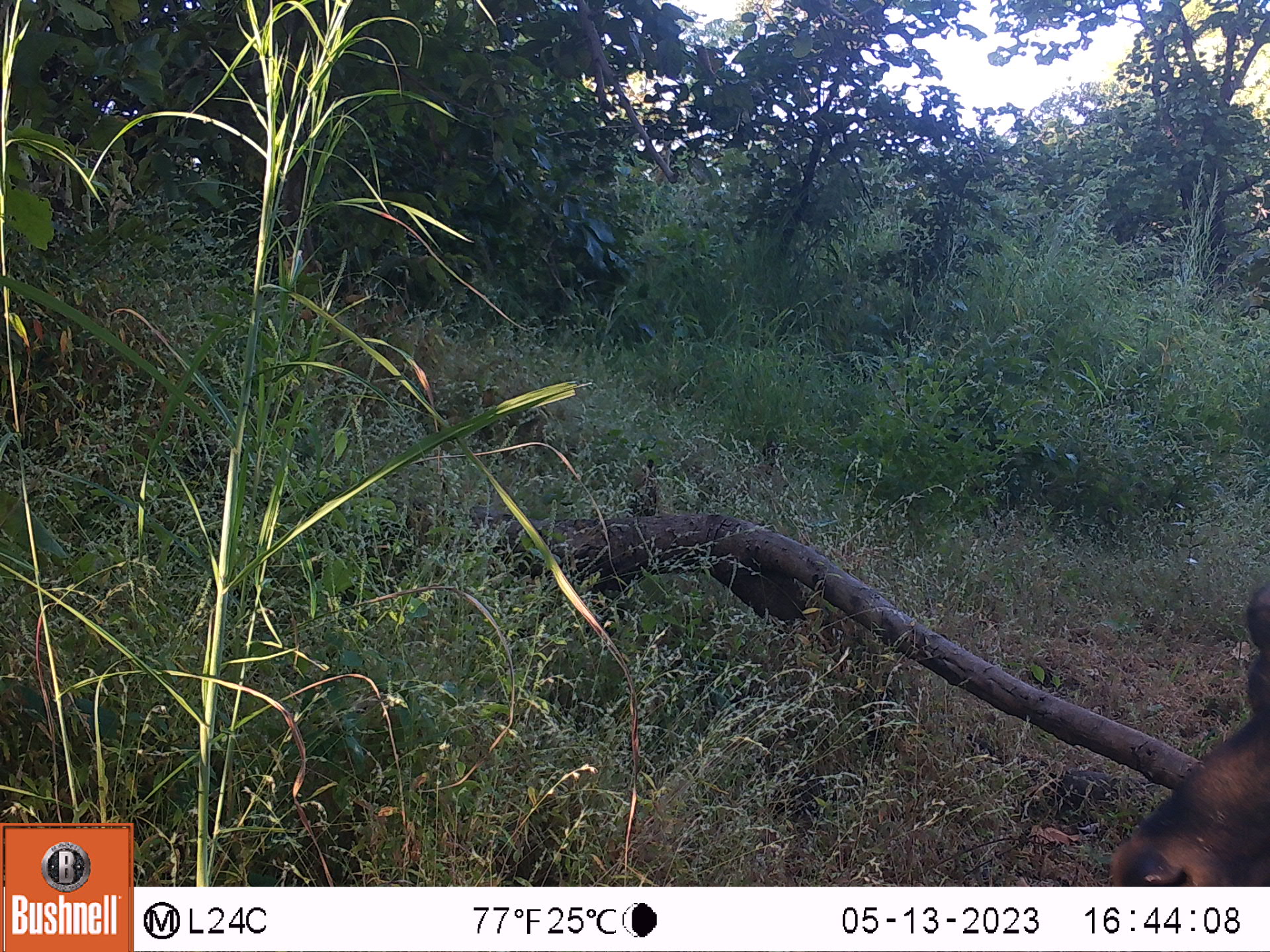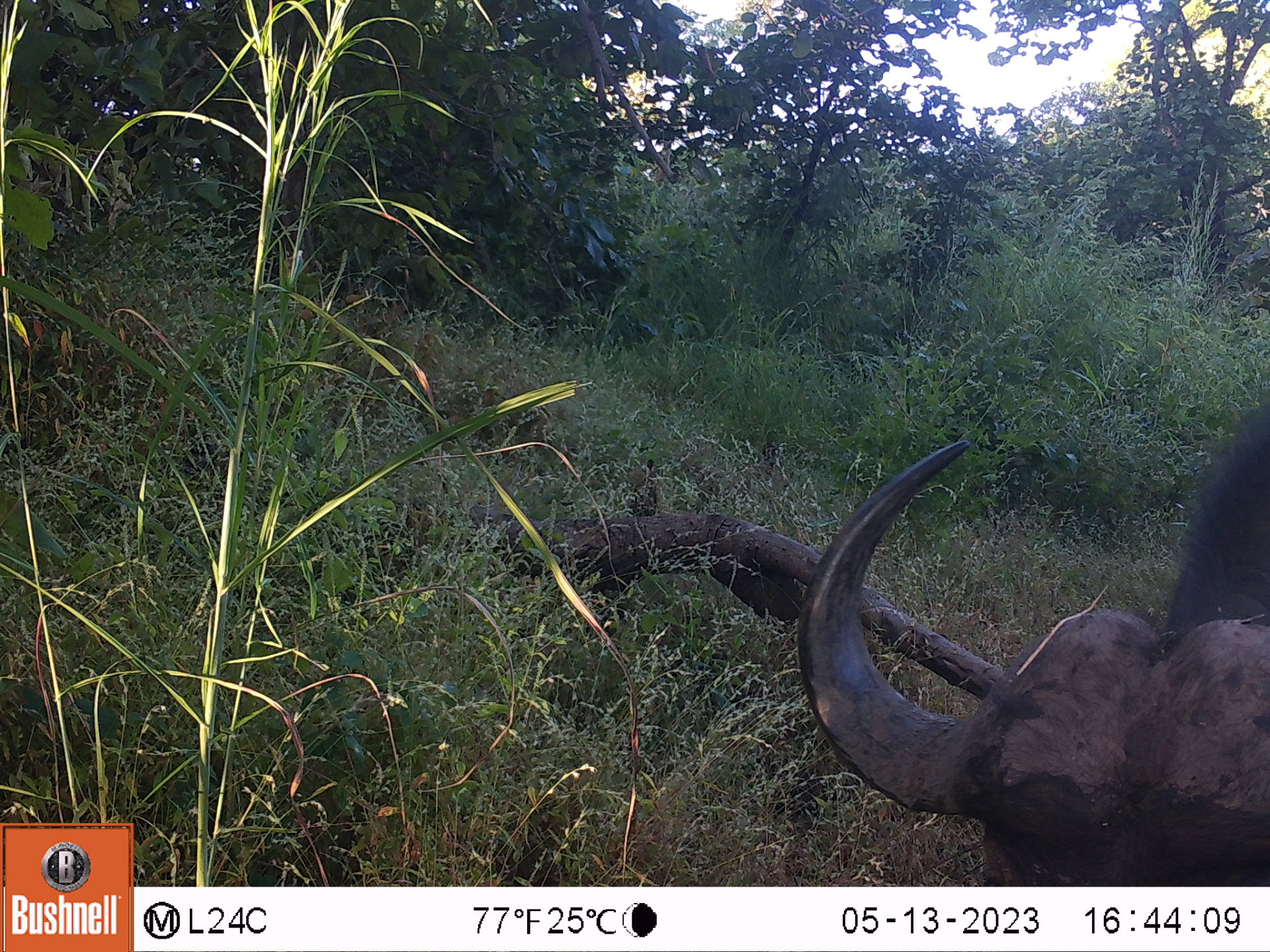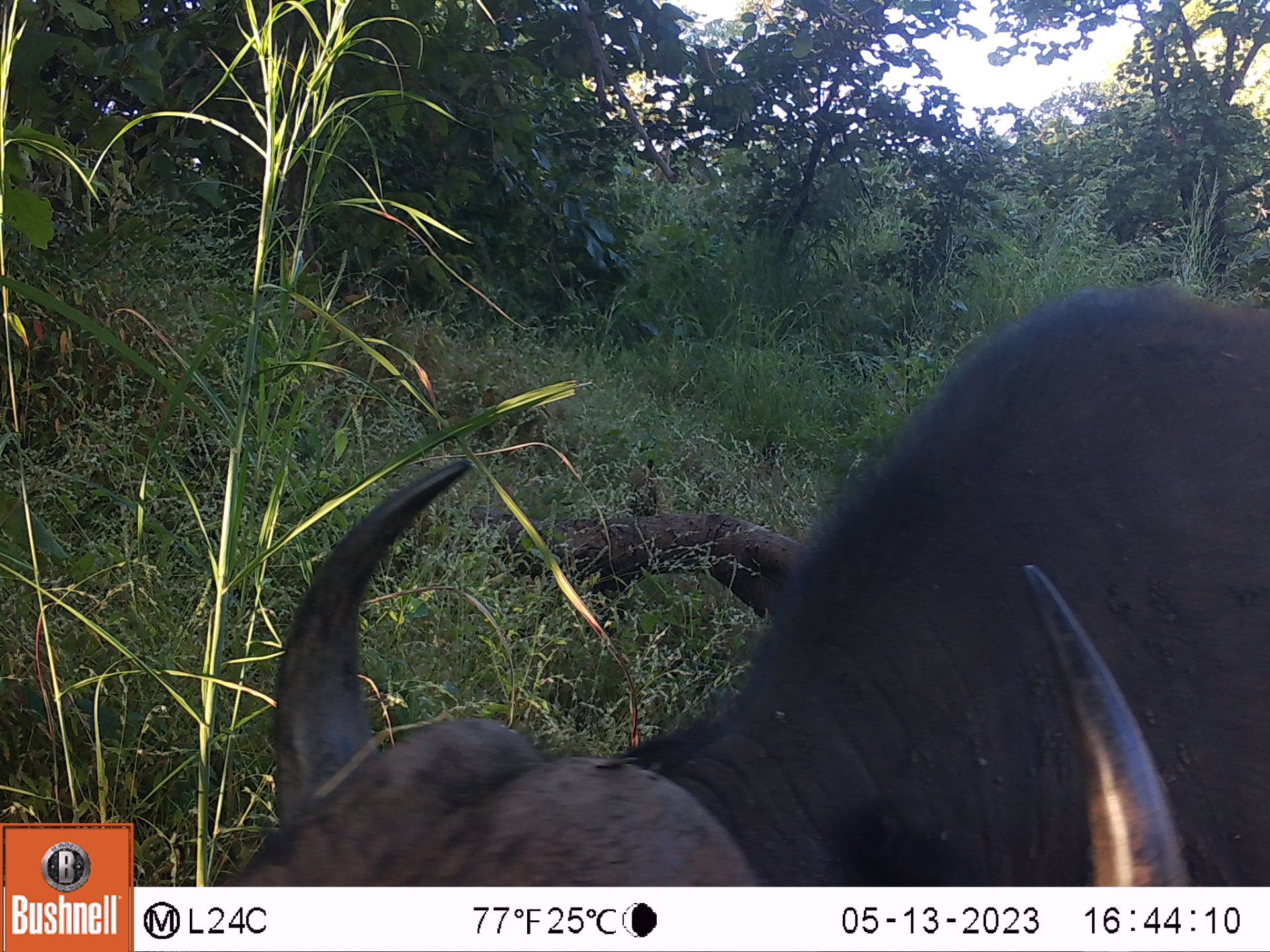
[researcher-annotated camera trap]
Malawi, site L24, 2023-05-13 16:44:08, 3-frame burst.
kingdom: Animalia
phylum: Chordata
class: Mammalia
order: Artiodactyla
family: Bovidae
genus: Syncerus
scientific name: Syncerus caffer caffer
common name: cape buffalo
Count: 1.